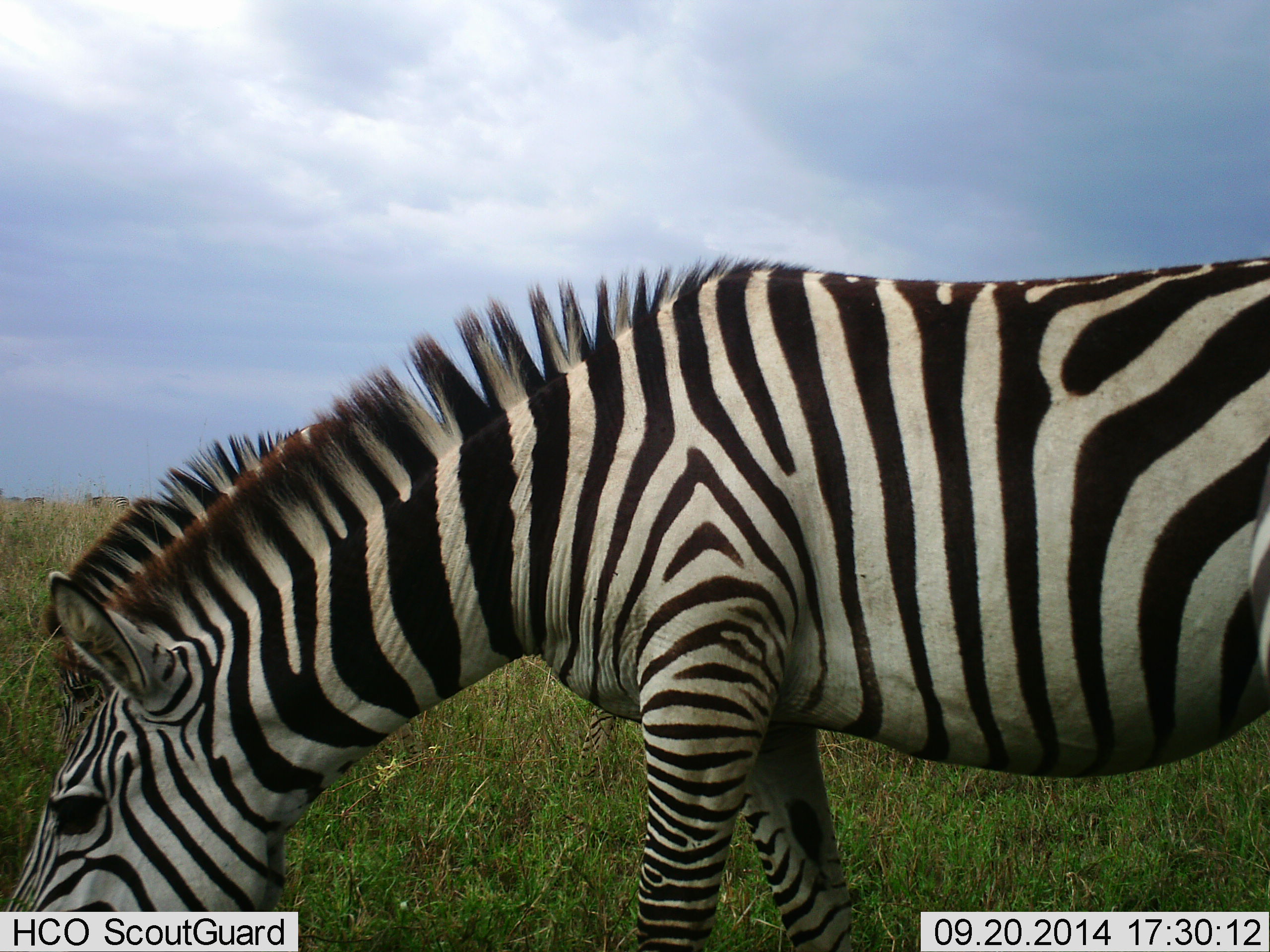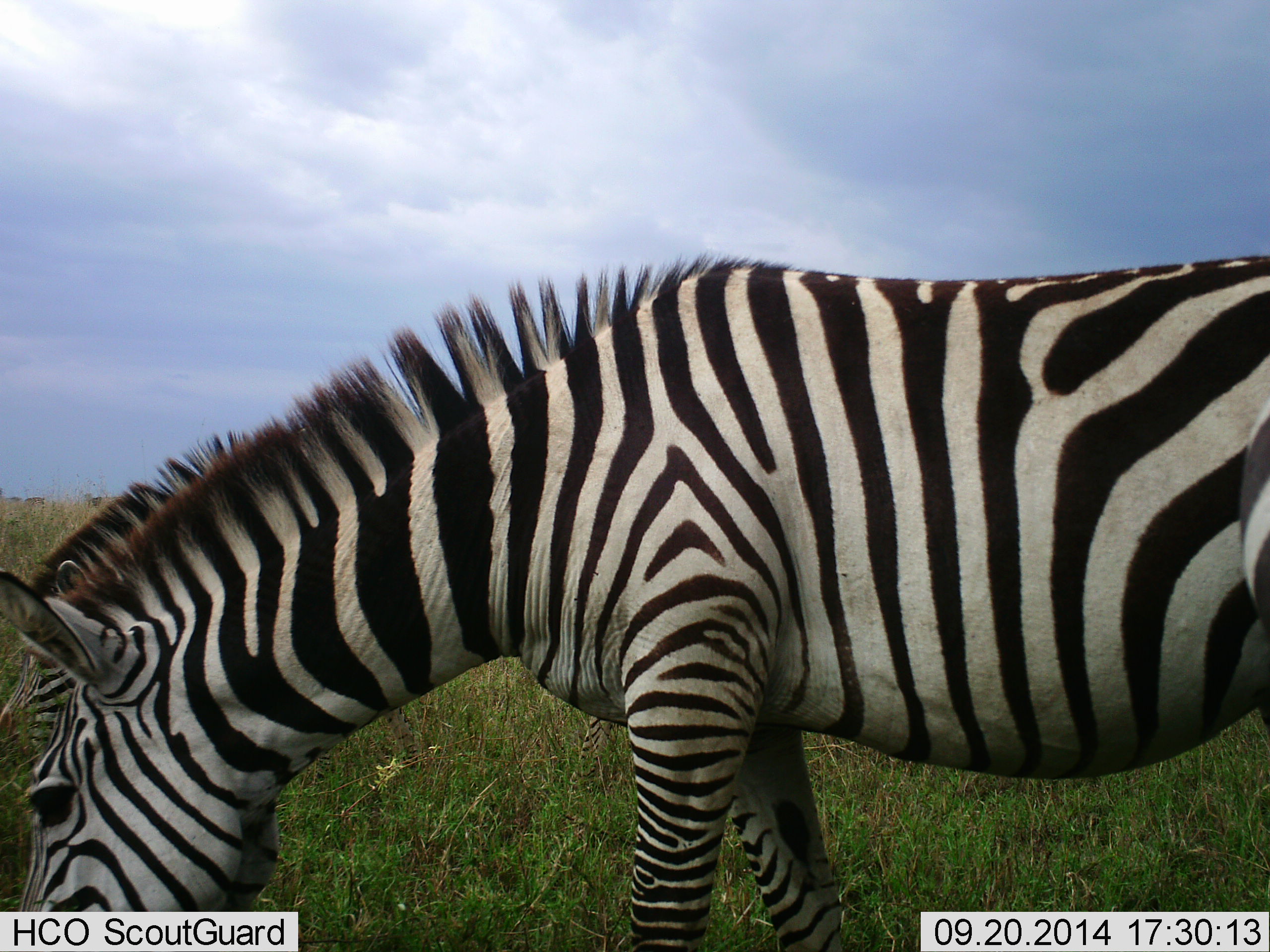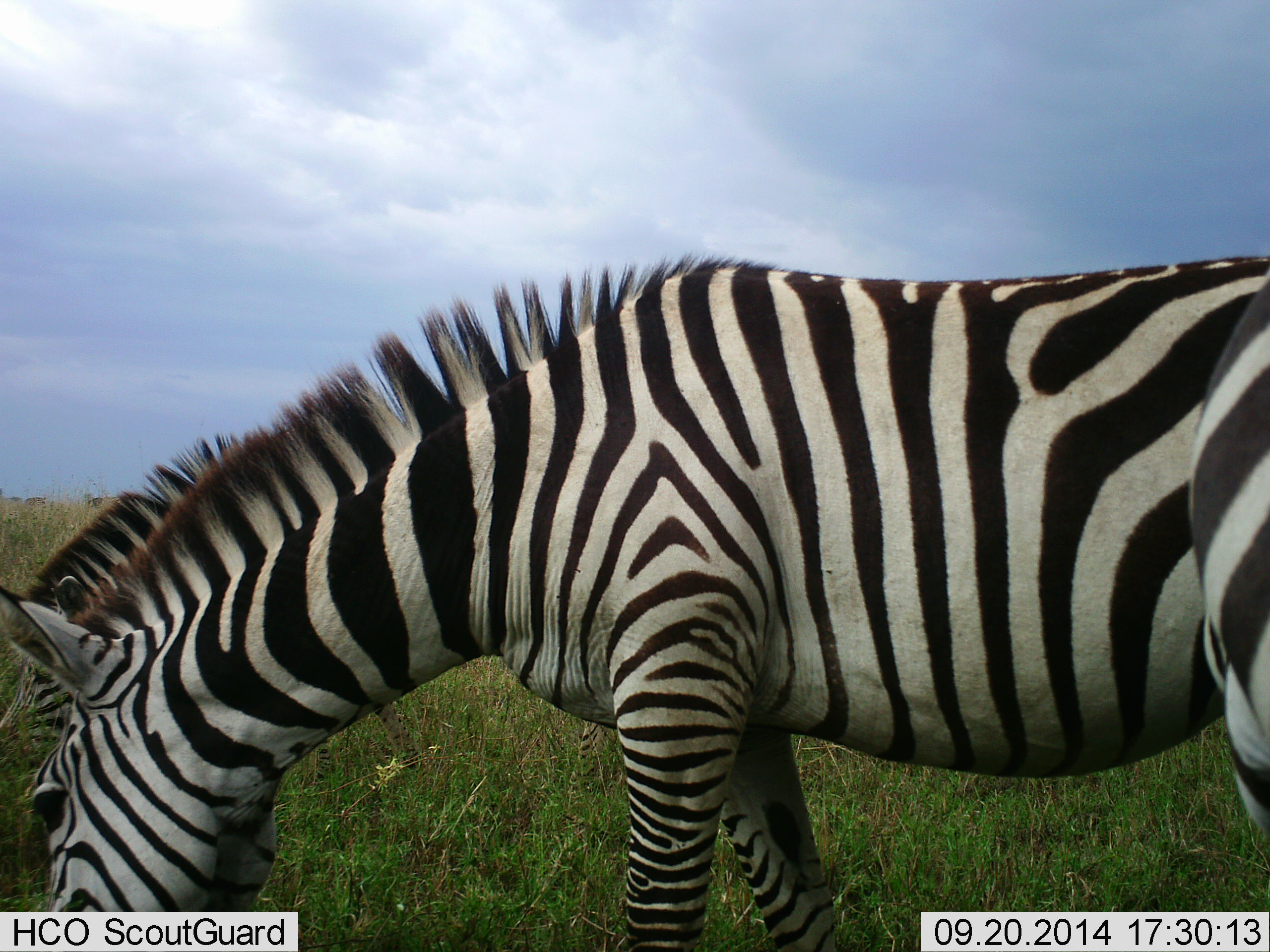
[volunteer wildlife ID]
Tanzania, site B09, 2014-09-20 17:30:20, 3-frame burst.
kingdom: Animalia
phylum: Chordata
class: Mammalia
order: Perissodactyla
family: Equidae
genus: Equus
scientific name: Equus quagga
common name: plains zebra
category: zebra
Zebra (plains zebra) (Equus quagga), count 1. Behavior (volunteer vote fractions): standing 40%, resting 0%, moving 0%, interacting 0%. Young present (vote fraction): 0%. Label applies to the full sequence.